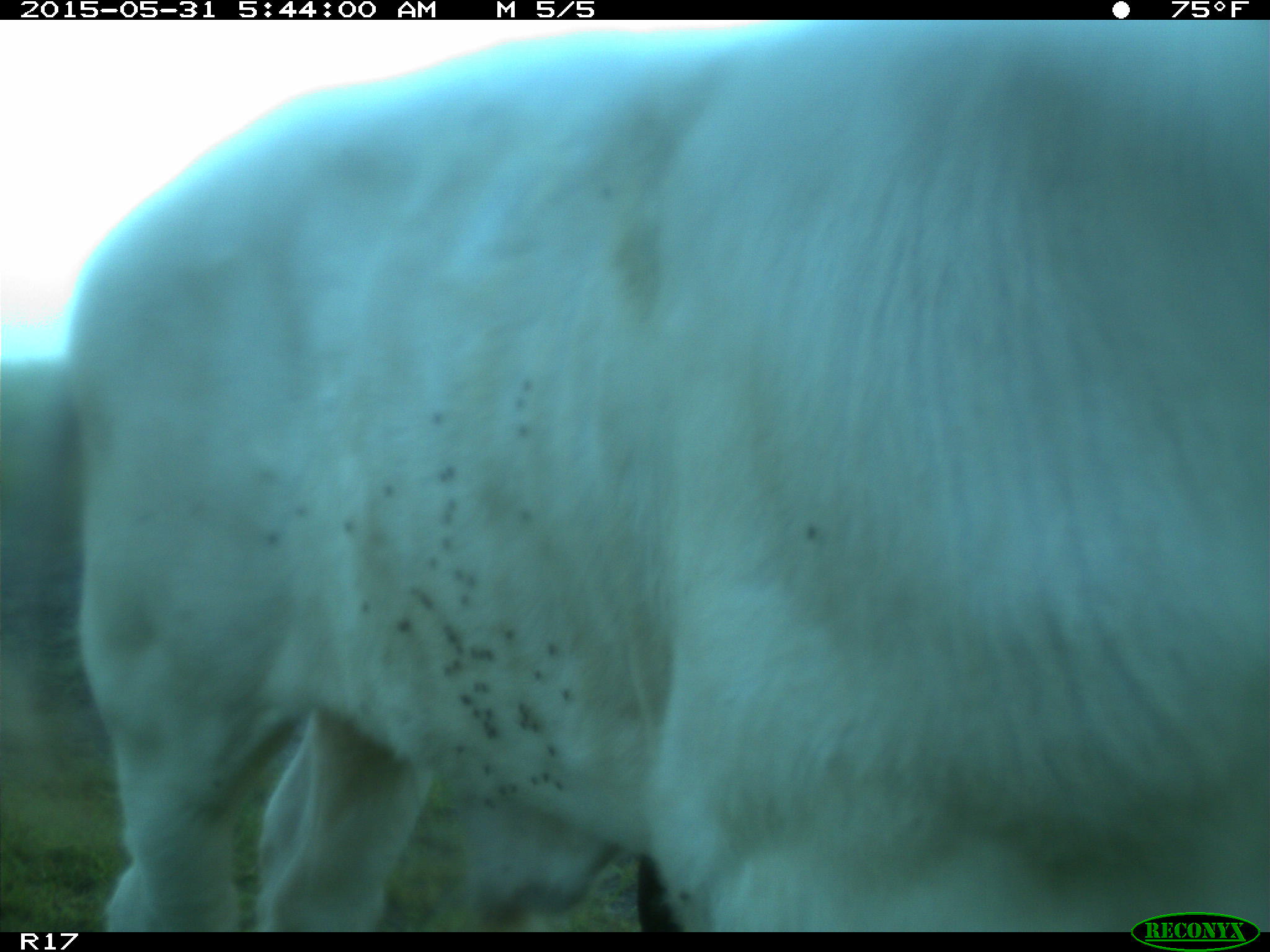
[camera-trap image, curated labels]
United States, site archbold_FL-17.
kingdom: Animalia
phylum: Chordata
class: Mammalia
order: Artiodactyla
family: Bovidae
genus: Bos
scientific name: Bos taurus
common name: domestic cow